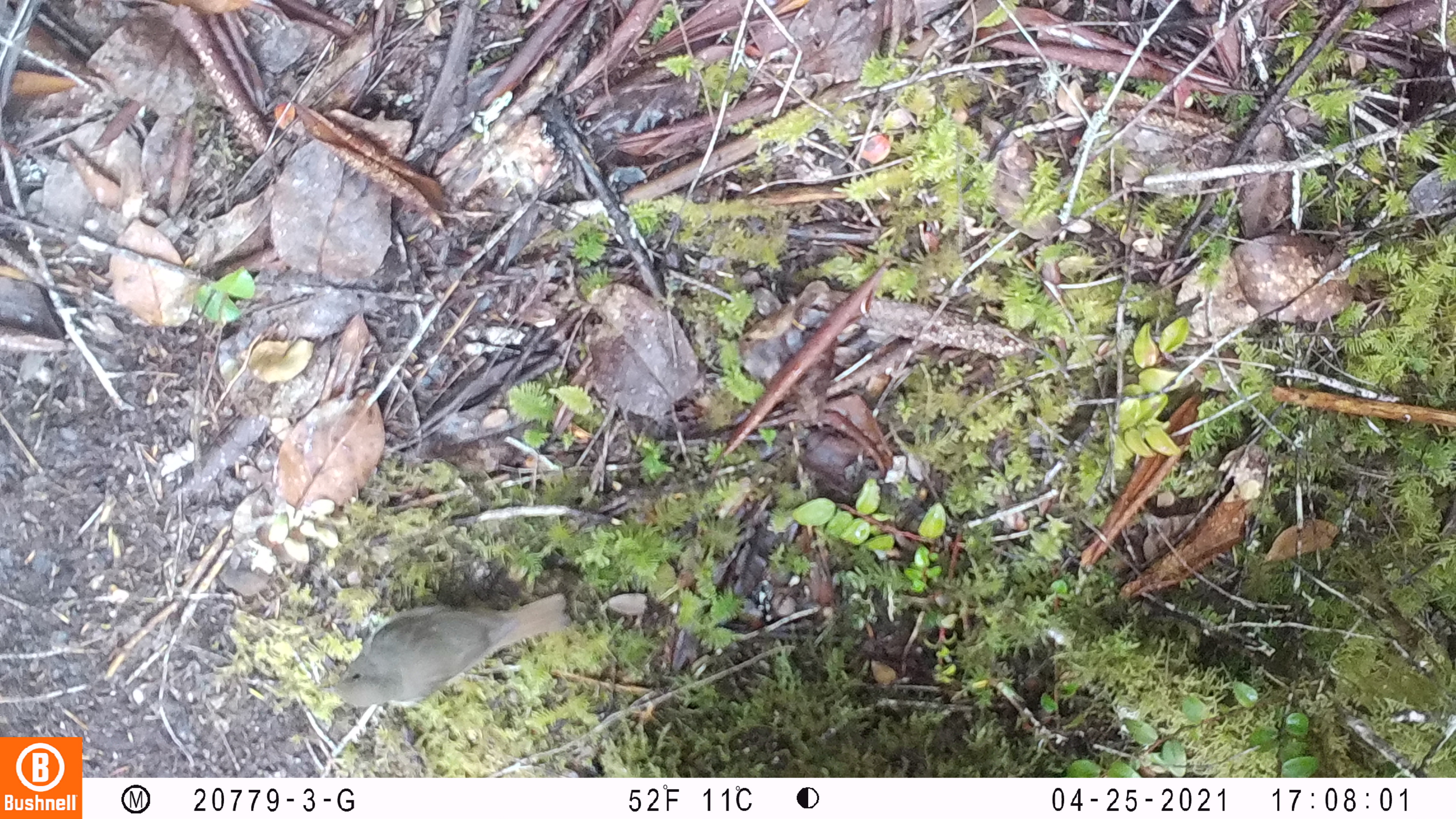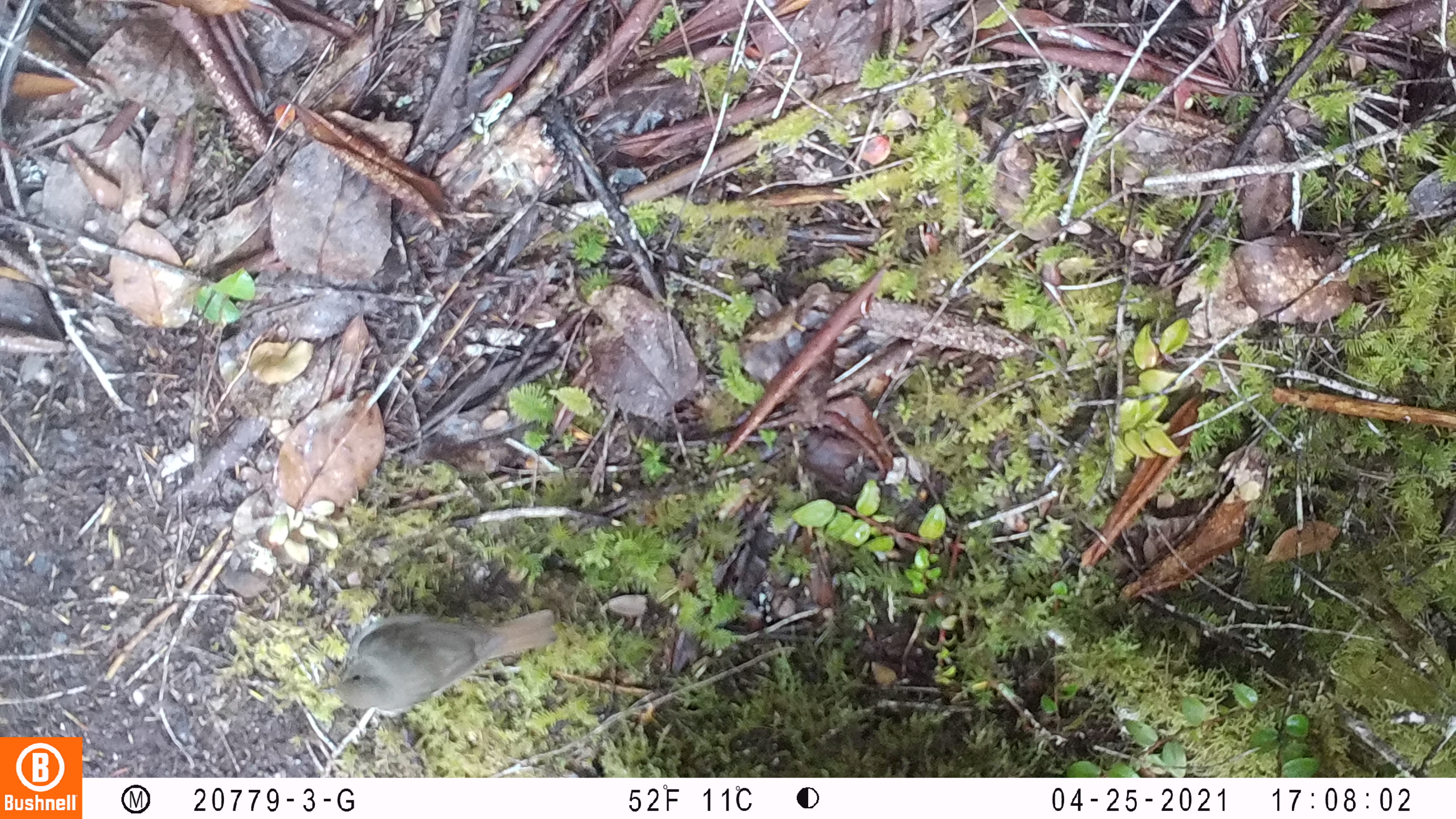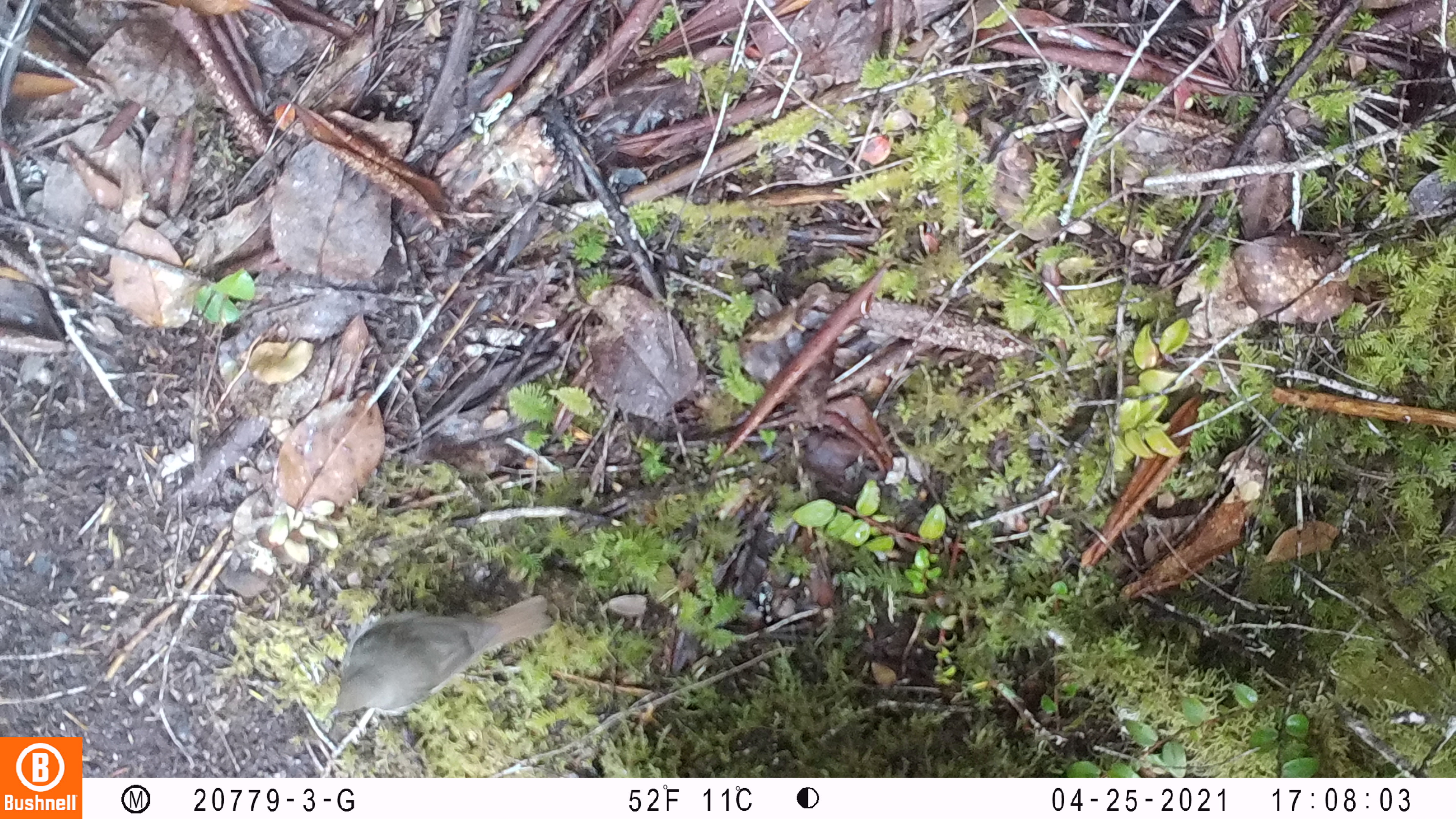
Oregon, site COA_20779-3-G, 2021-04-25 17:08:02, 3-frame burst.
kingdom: Animalia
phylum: Chordata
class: Aves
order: Passeriformes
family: Turdidae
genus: Catharus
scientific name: Catharus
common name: brown thrushes and nightingale-thrushes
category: catharus species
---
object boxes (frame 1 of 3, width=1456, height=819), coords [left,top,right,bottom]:
catharus species: [282,555,591,746]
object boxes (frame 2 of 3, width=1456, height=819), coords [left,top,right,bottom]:
catharus species: [292,579,574,765]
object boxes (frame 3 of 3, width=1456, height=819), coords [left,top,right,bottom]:
catharus species: [307,573,578,757]